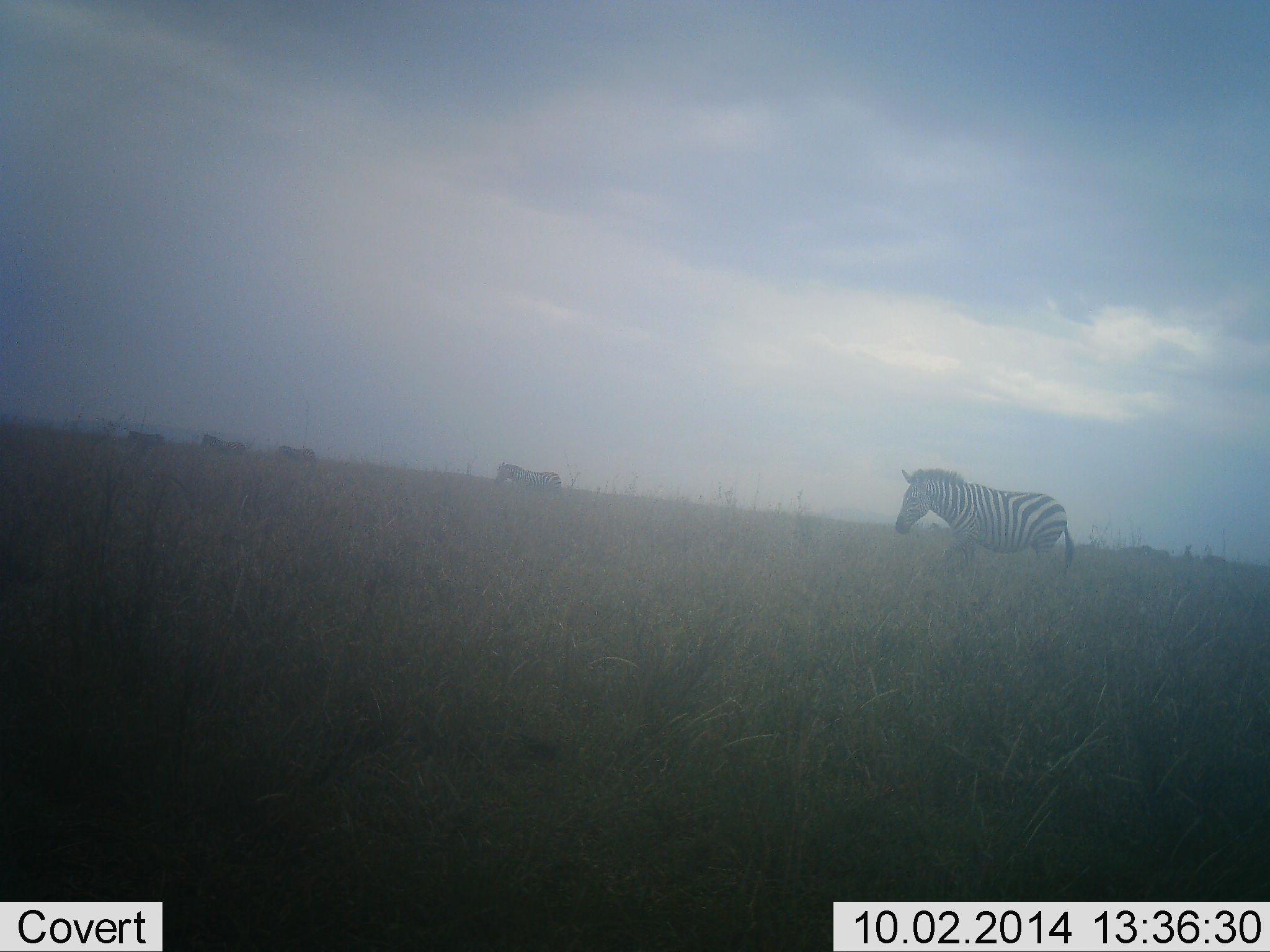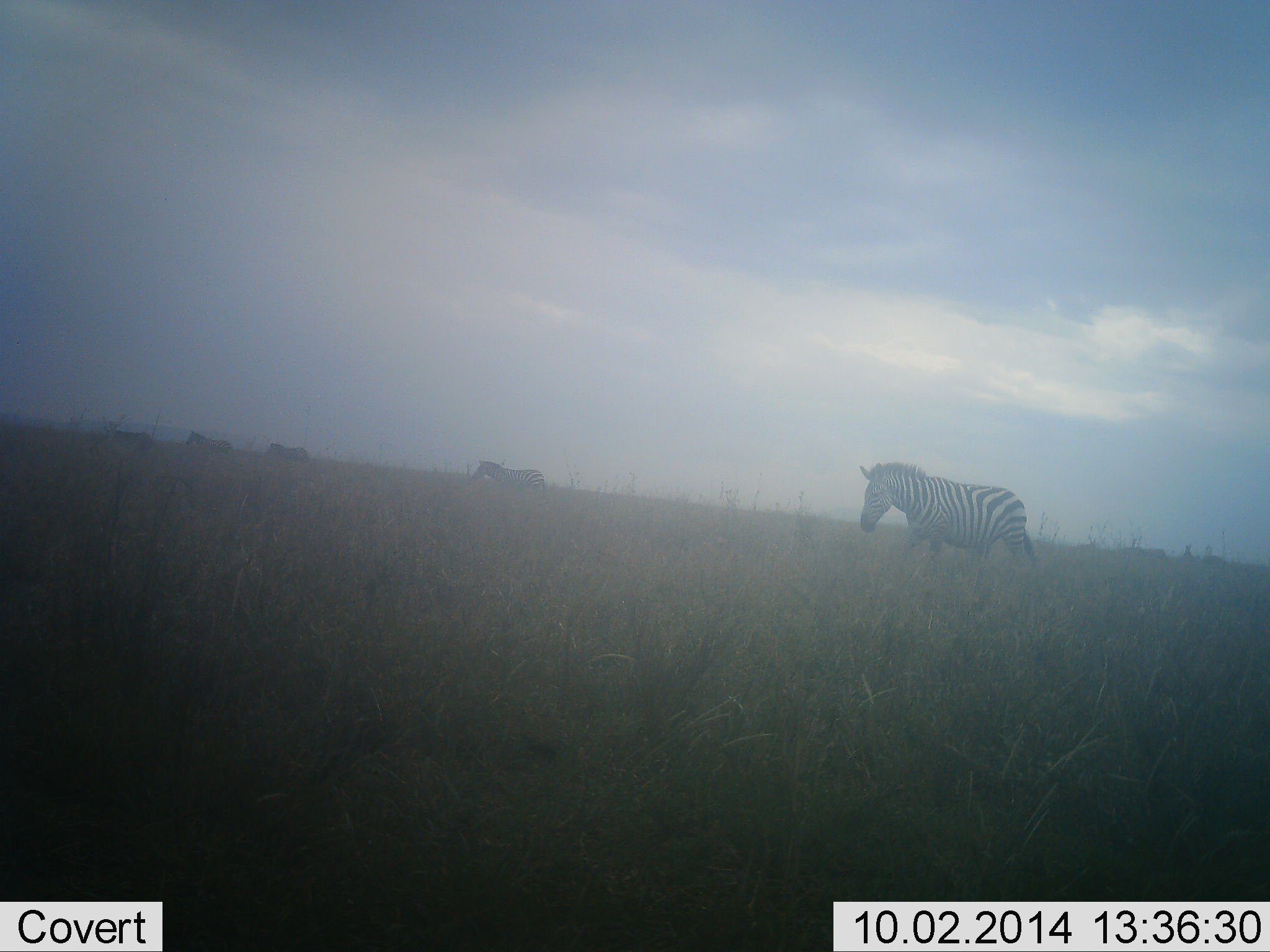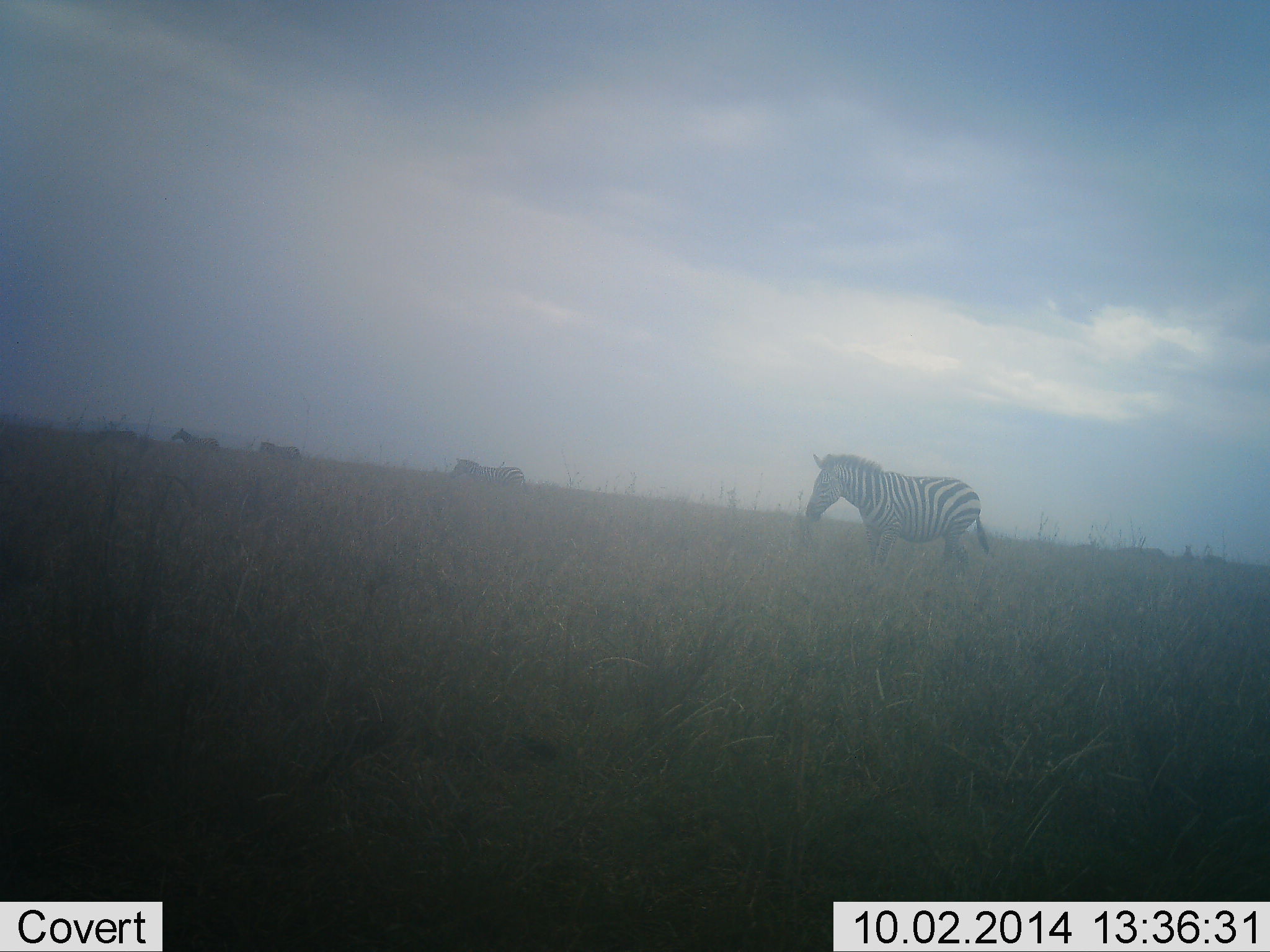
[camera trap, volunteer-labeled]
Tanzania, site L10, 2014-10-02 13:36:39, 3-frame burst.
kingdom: Animalia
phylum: Chordata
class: Mammalia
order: Perissodactyla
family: Equidae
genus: Equus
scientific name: Equus quagga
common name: plains zebra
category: zebra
Zebra (plains zebra) (Equus quagga), count 5. Behavior (volunteer vote fractions): standing 10%, resting 0%, moving 90%, interacting 0%. Young present (vote fraction): 0%. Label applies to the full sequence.